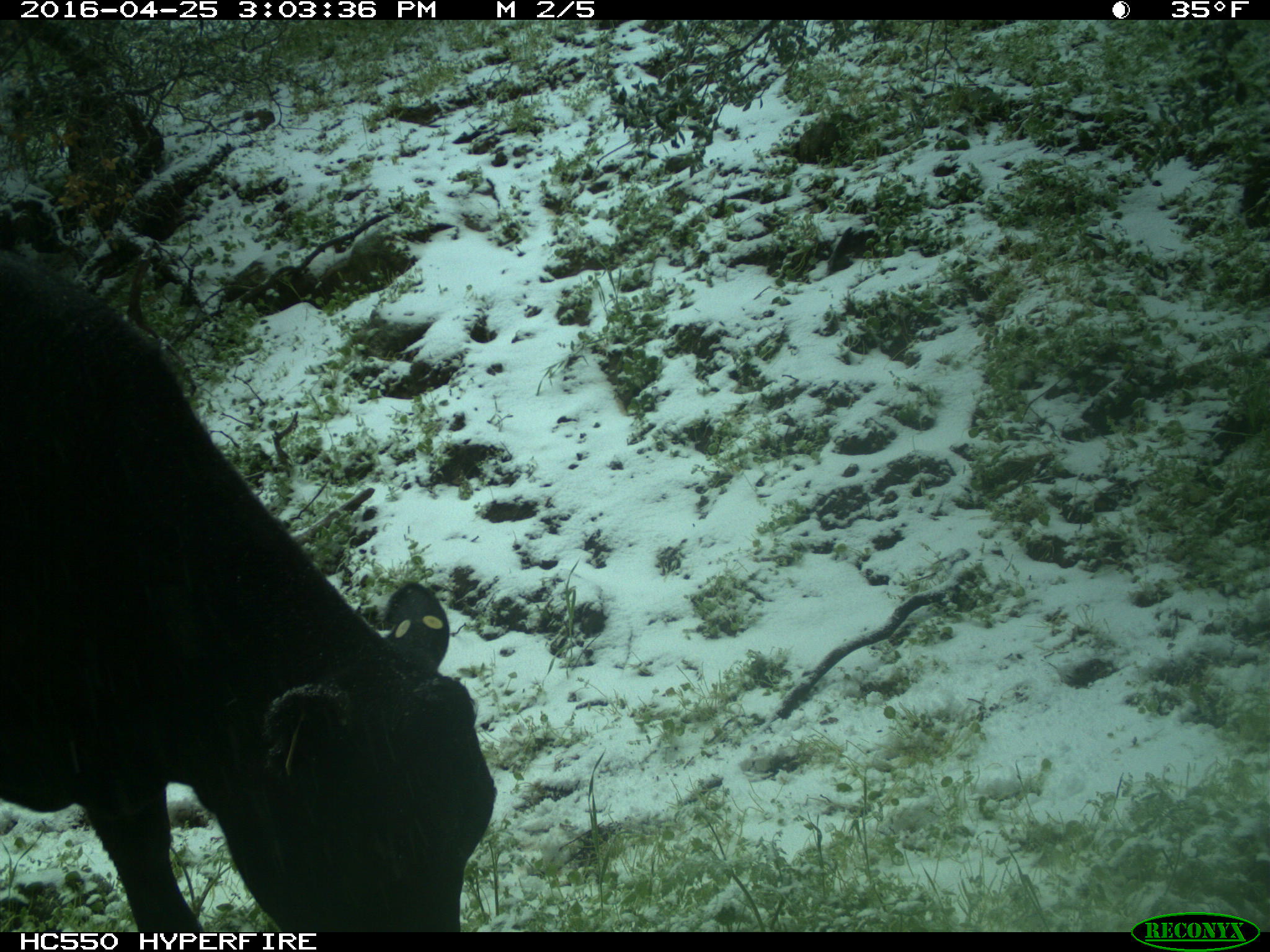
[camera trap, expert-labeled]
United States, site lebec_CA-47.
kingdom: Animalia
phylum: Chordata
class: Mammalia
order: Artiodactyla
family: Bovidae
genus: Bos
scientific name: Bos taurus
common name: domestic cow